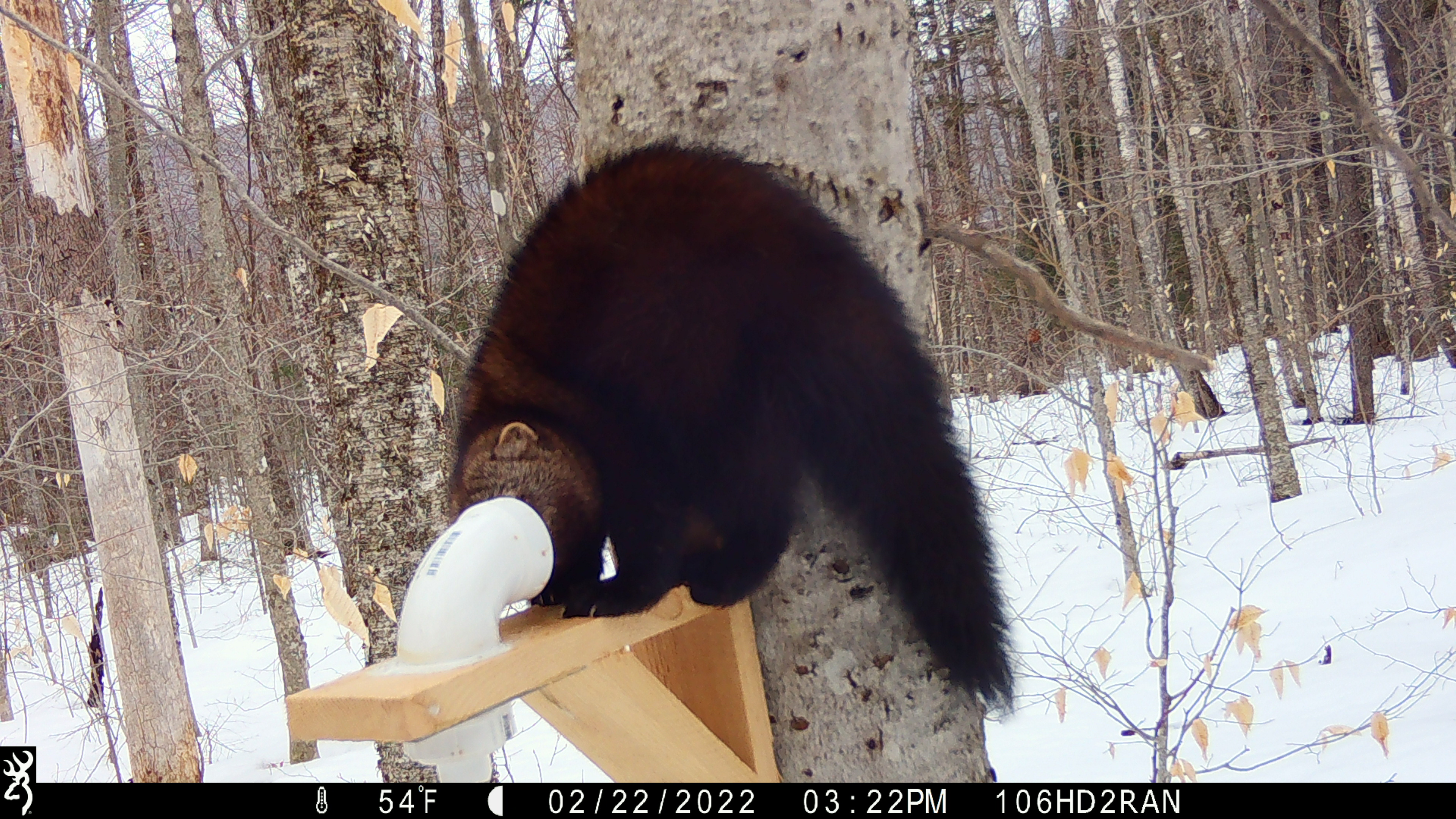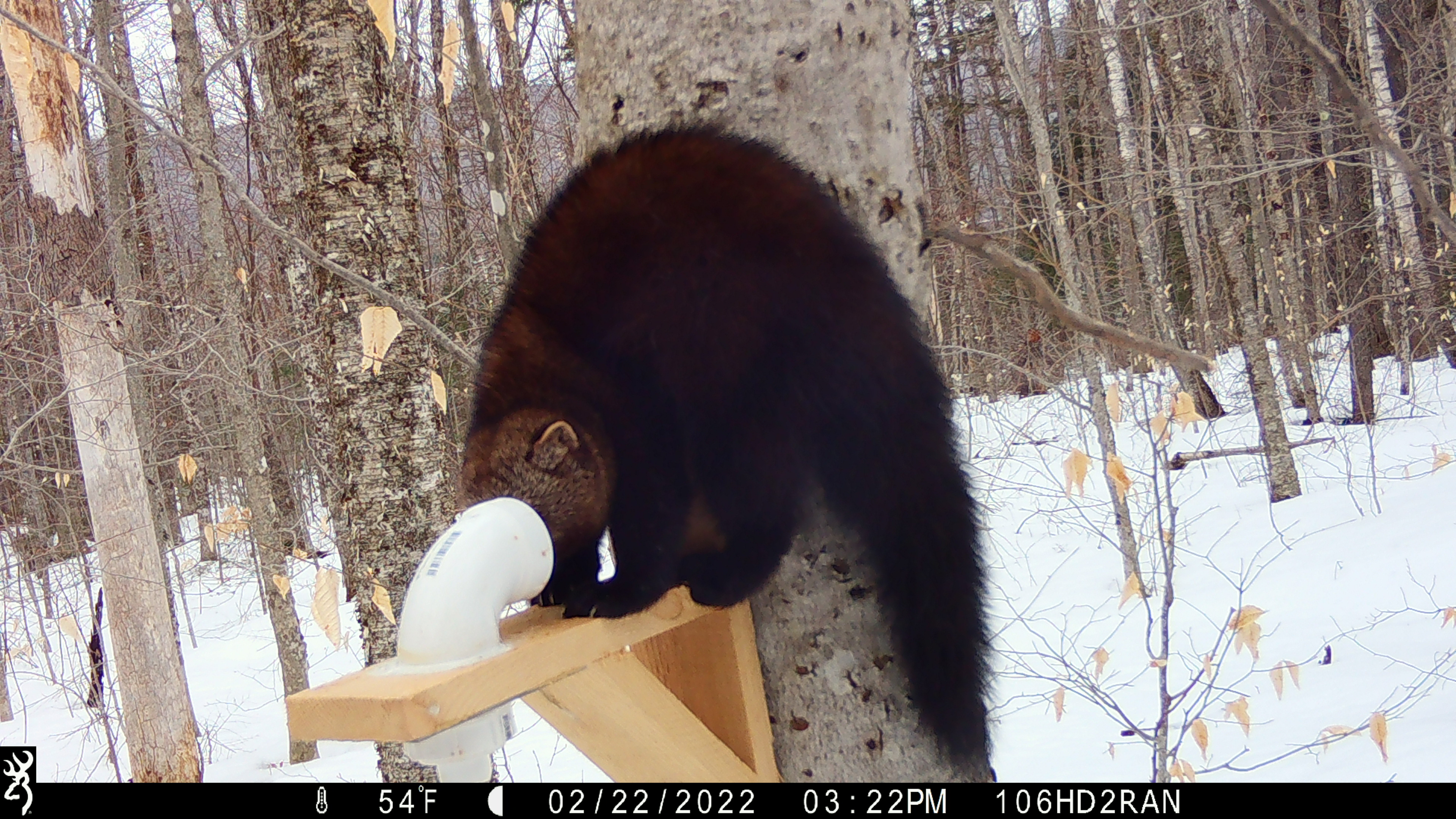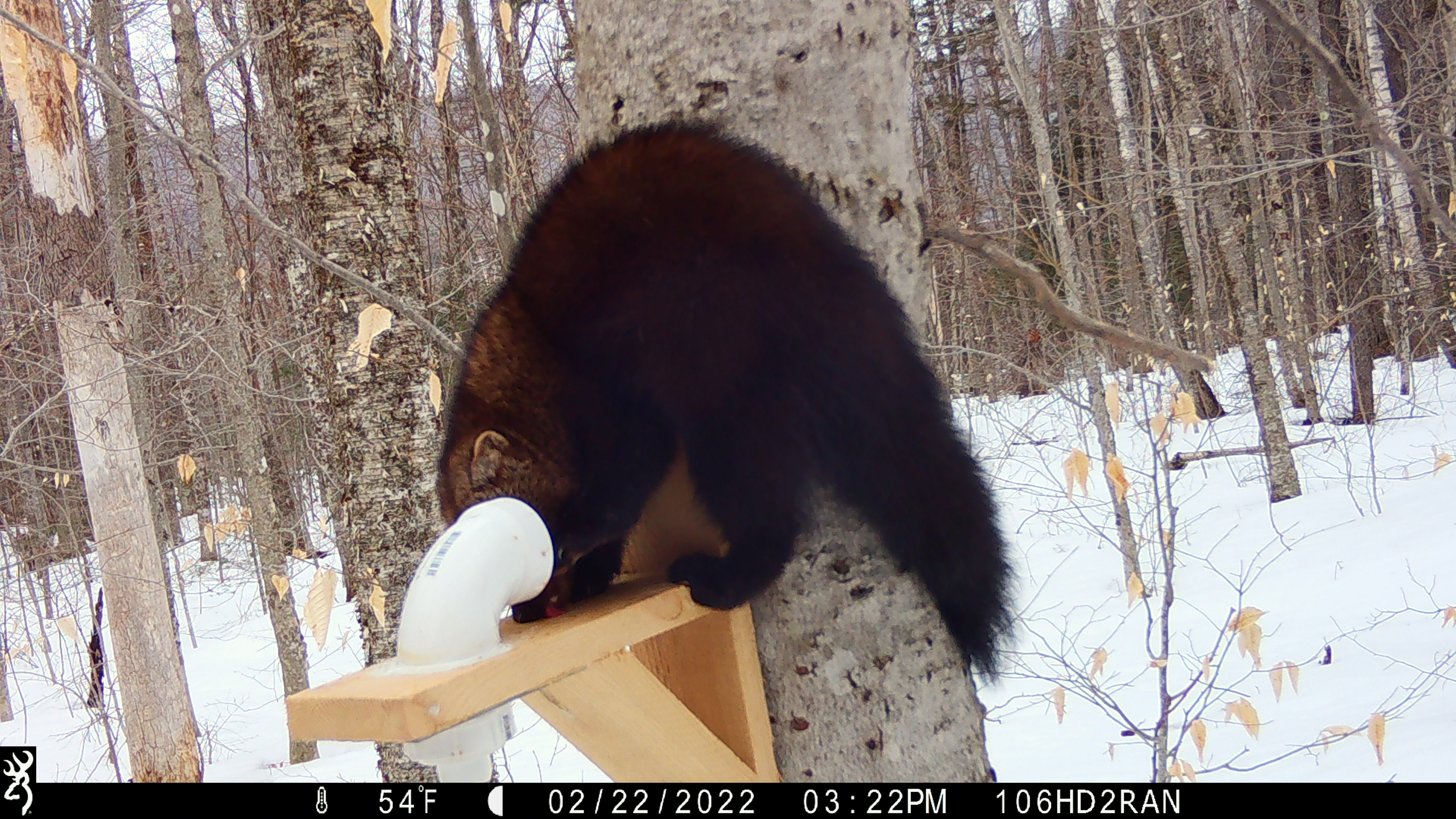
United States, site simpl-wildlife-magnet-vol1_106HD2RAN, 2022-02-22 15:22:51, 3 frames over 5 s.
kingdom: Animalia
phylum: Chordata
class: Mammalia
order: Carnivora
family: Mustelidae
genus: Pekania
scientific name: Pekania pennanti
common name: fisher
Fisher (Pekania pennanti).